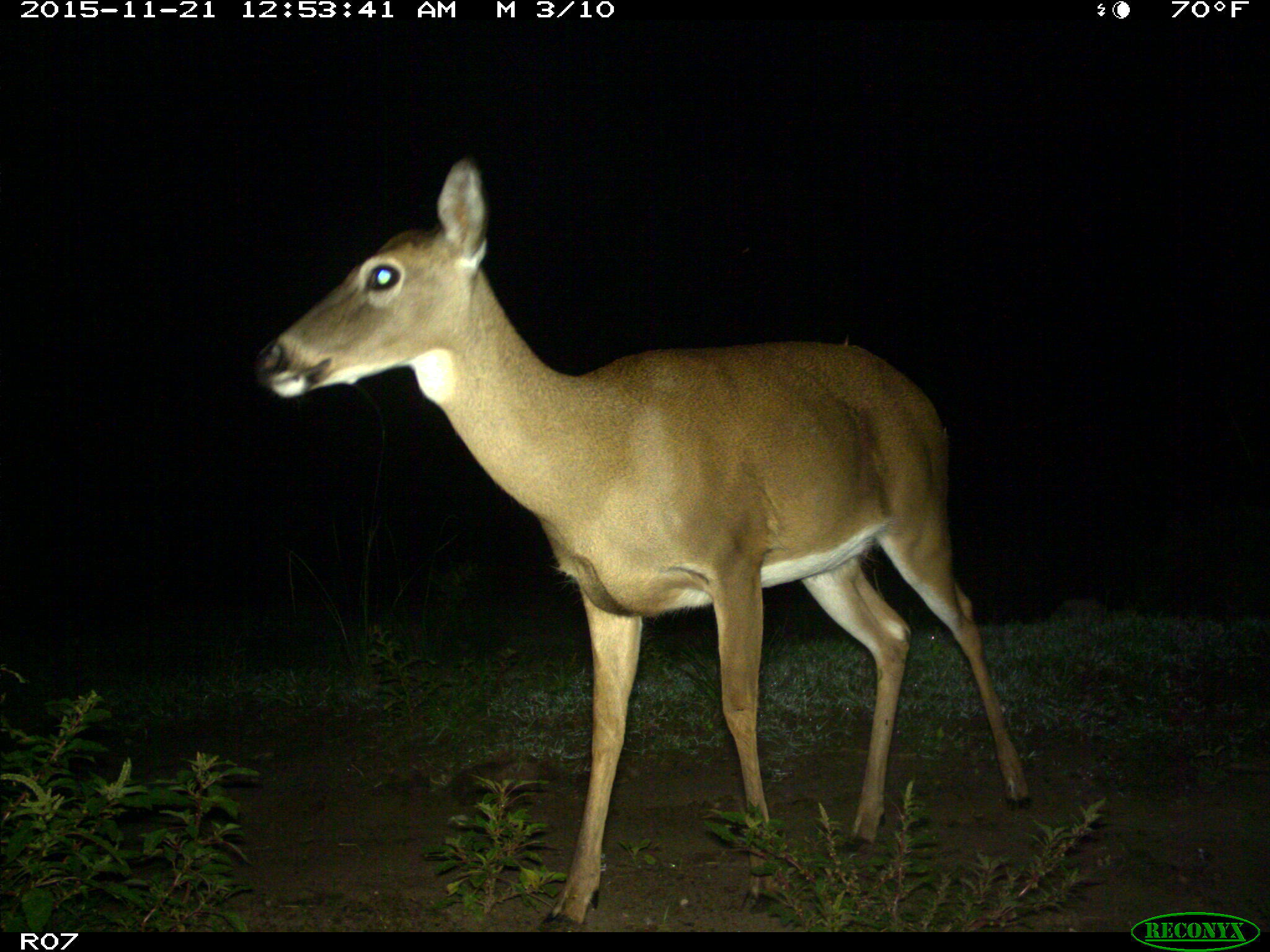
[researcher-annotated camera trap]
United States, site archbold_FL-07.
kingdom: Animalia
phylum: Chordata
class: Mammalia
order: Artiodactyla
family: Cervidae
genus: Odocoileus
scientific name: Odocoileus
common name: deer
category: unidentified deer